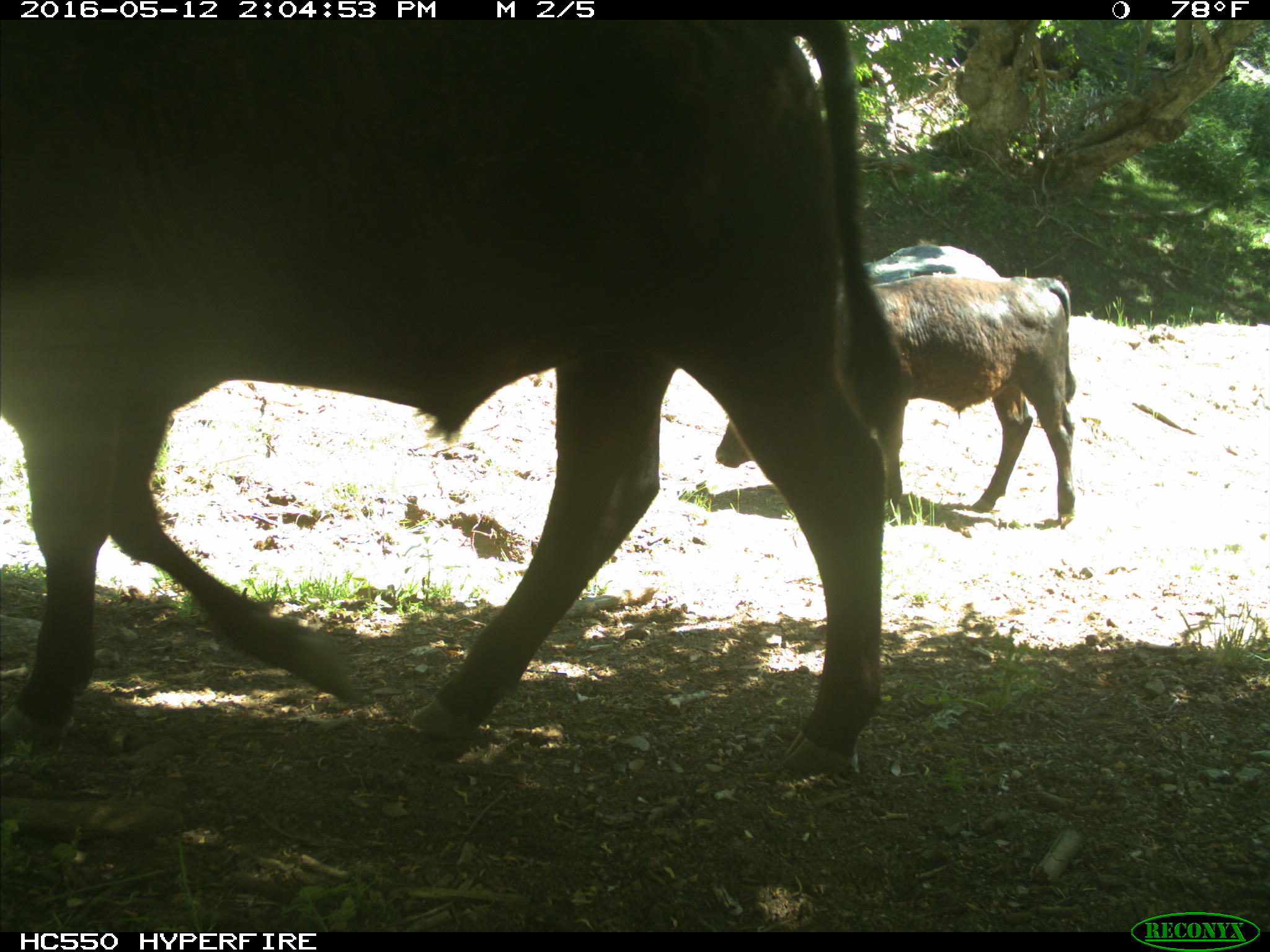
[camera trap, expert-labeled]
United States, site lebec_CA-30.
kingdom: Animalia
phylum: Chordata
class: Mammalia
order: Artiodactyla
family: Bovidae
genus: Bos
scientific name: Bos taurus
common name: domestic cow